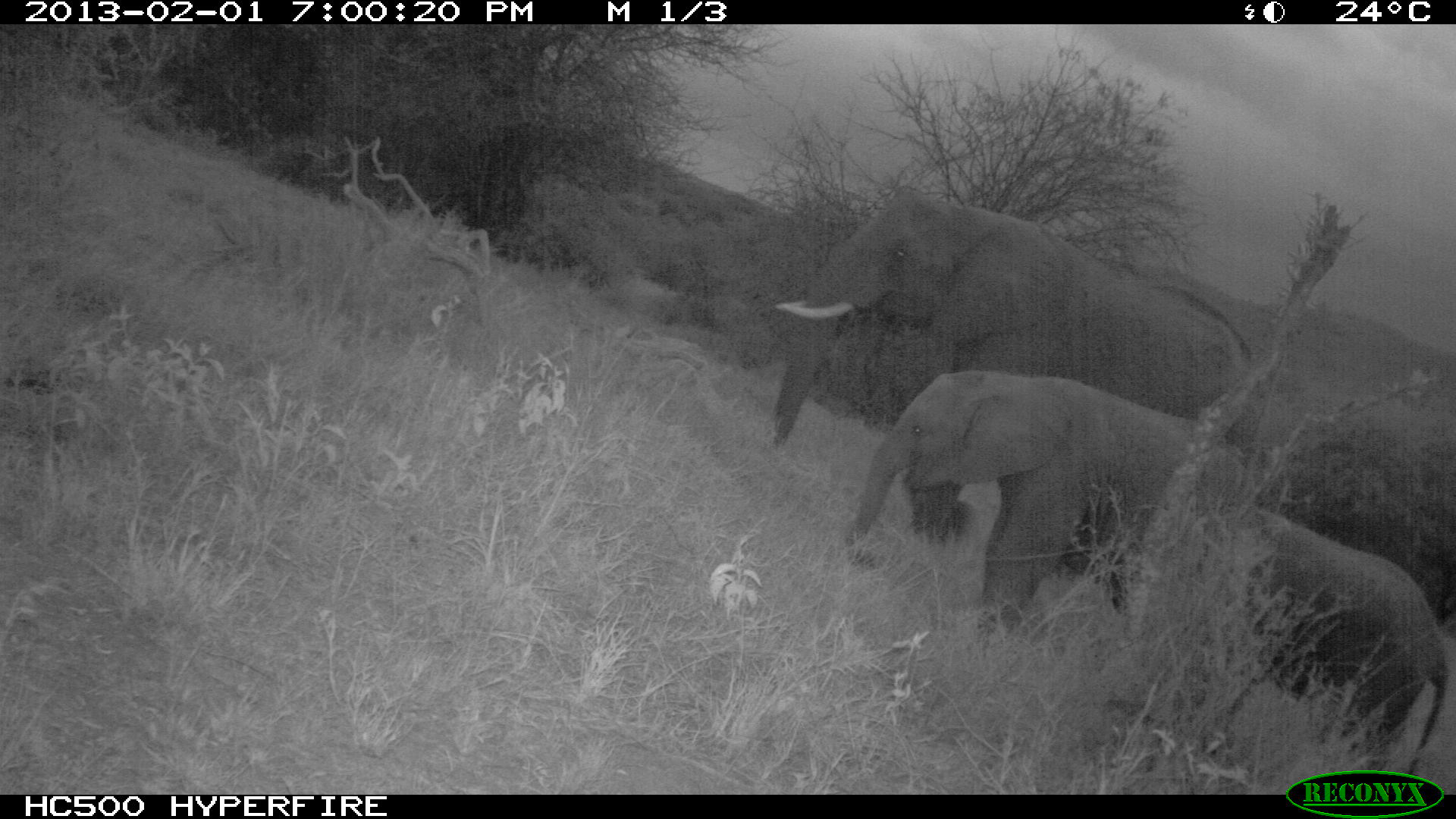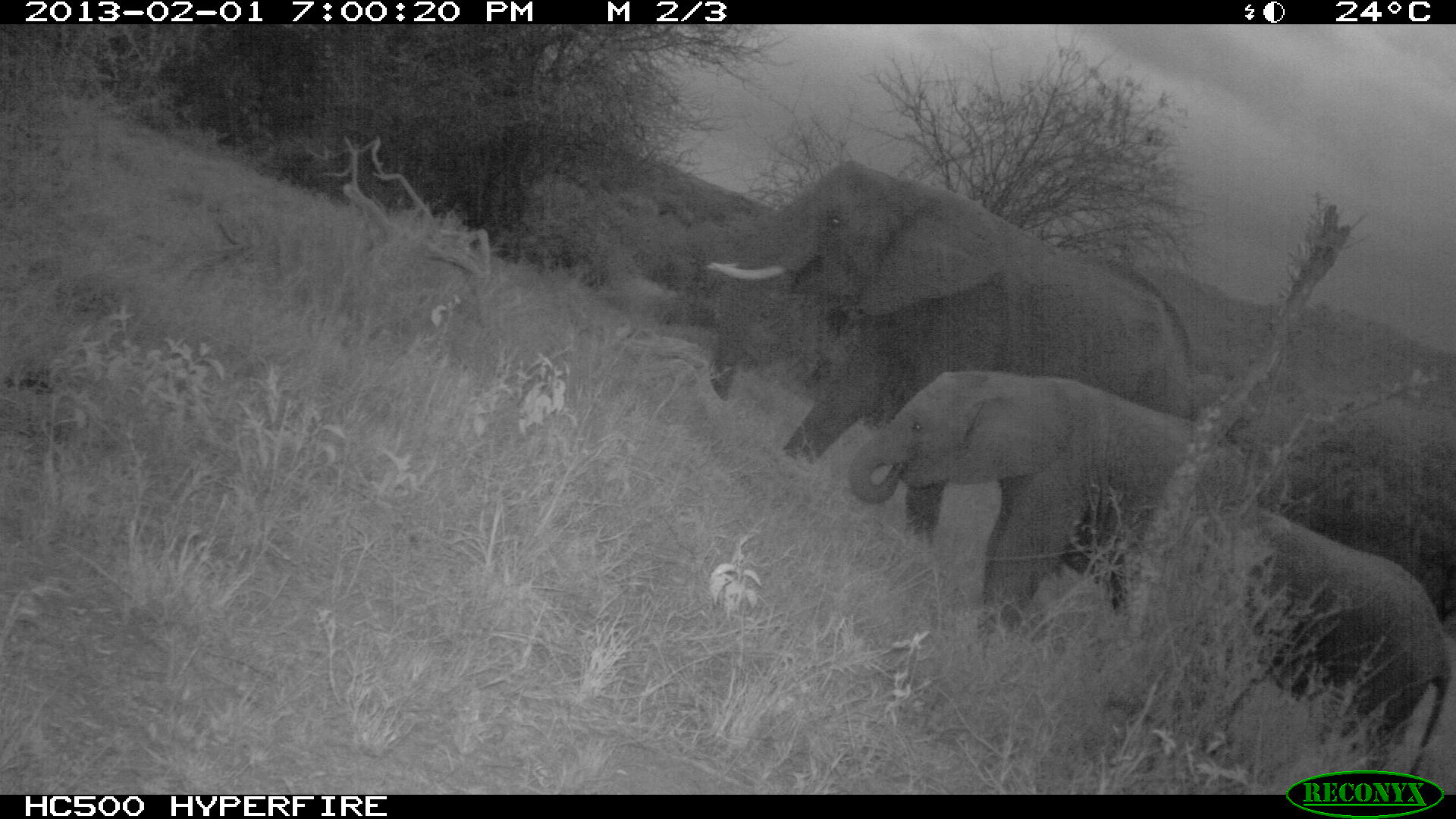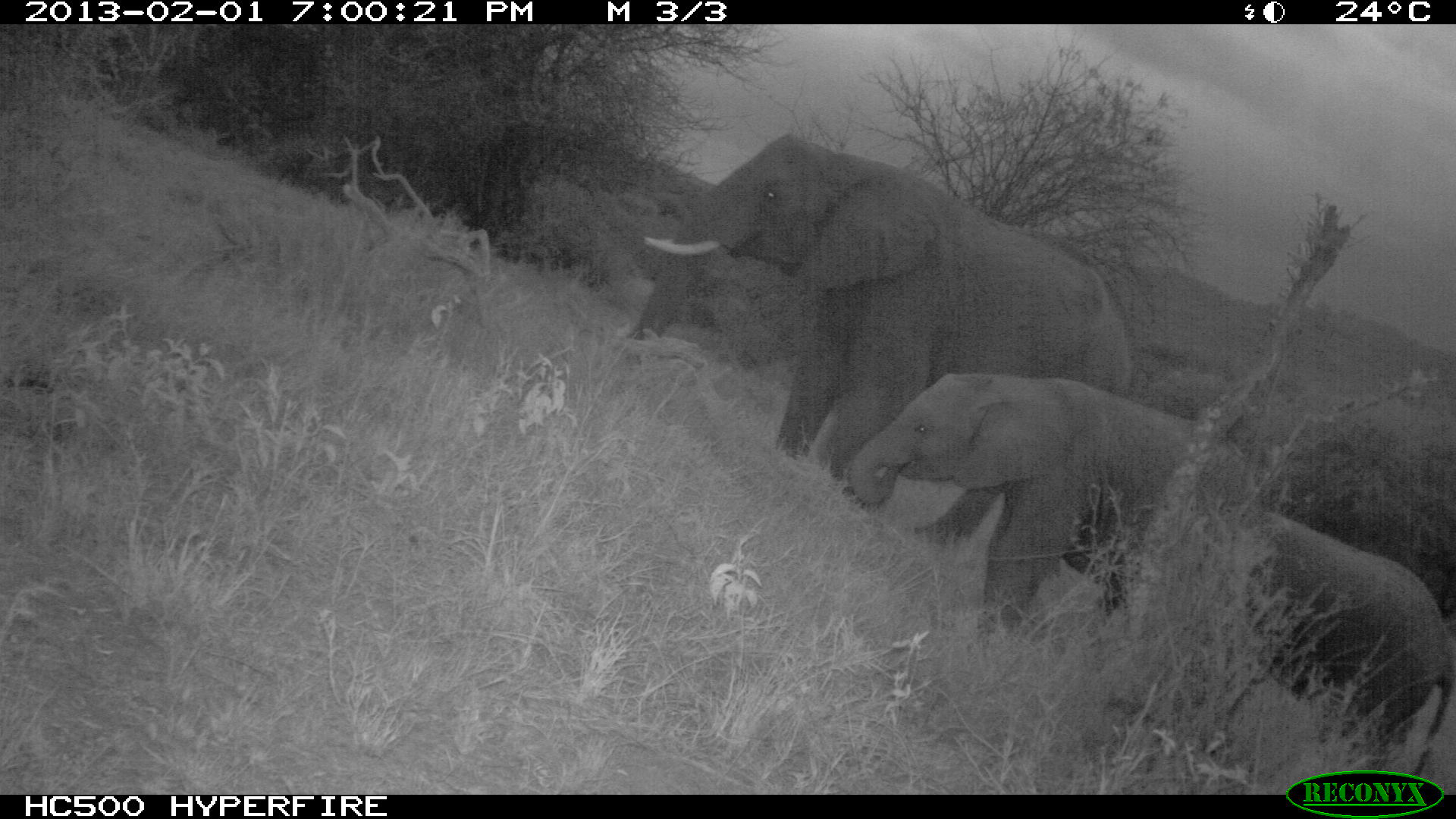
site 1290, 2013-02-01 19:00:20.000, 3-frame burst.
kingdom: Animalia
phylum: Chordata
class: Mammalia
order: Proboscidea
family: Elephantidae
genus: Loxodonta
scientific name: Loxodonta africana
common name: african bush elephant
Loxodonta africana (african bush elephant), count 3.